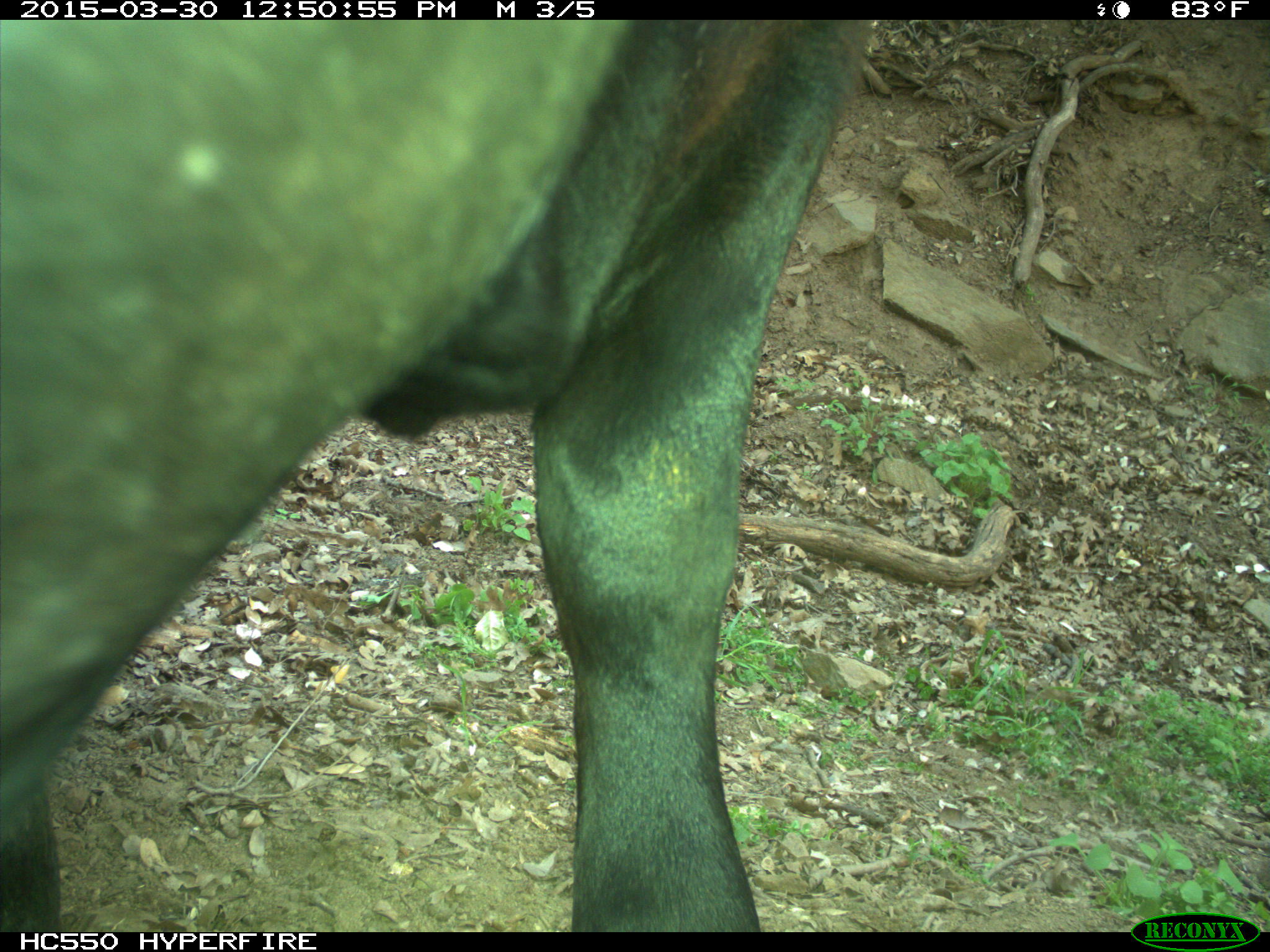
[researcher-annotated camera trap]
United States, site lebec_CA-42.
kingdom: Animalia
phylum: Chordata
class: Mammalia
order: Artiodactyla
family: Bovidae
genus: Bos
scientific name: Bos taurus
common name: domestic cow